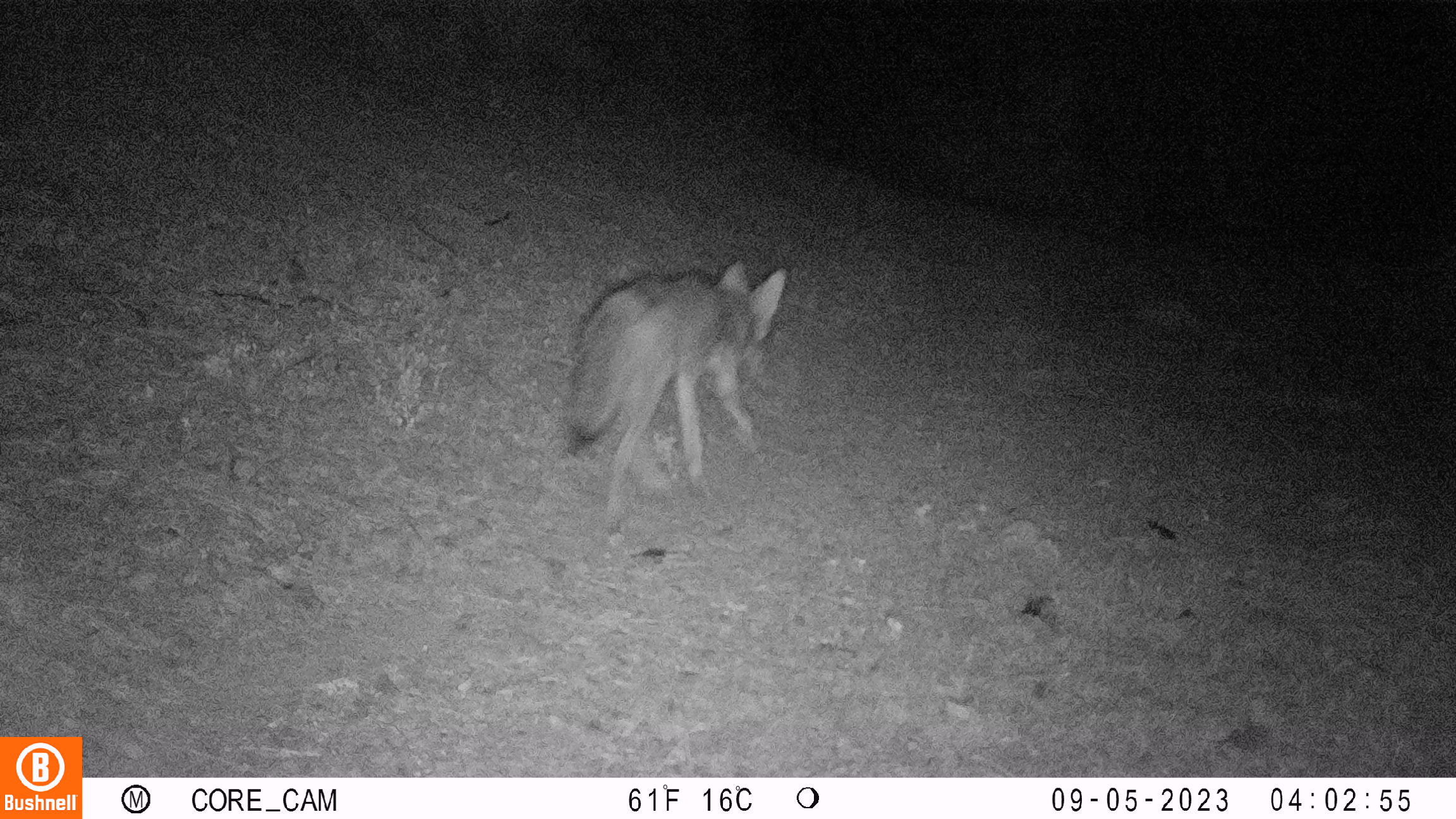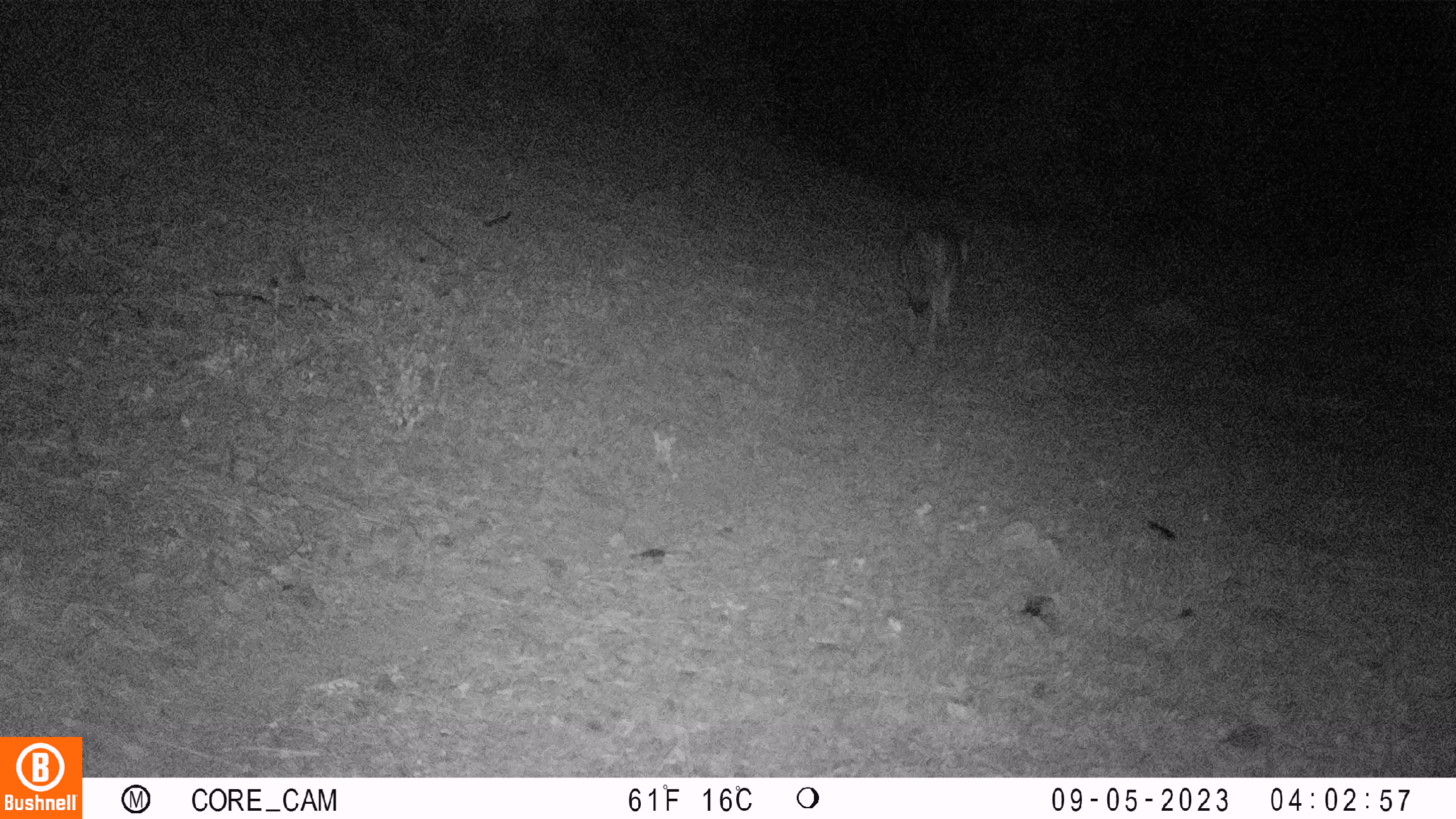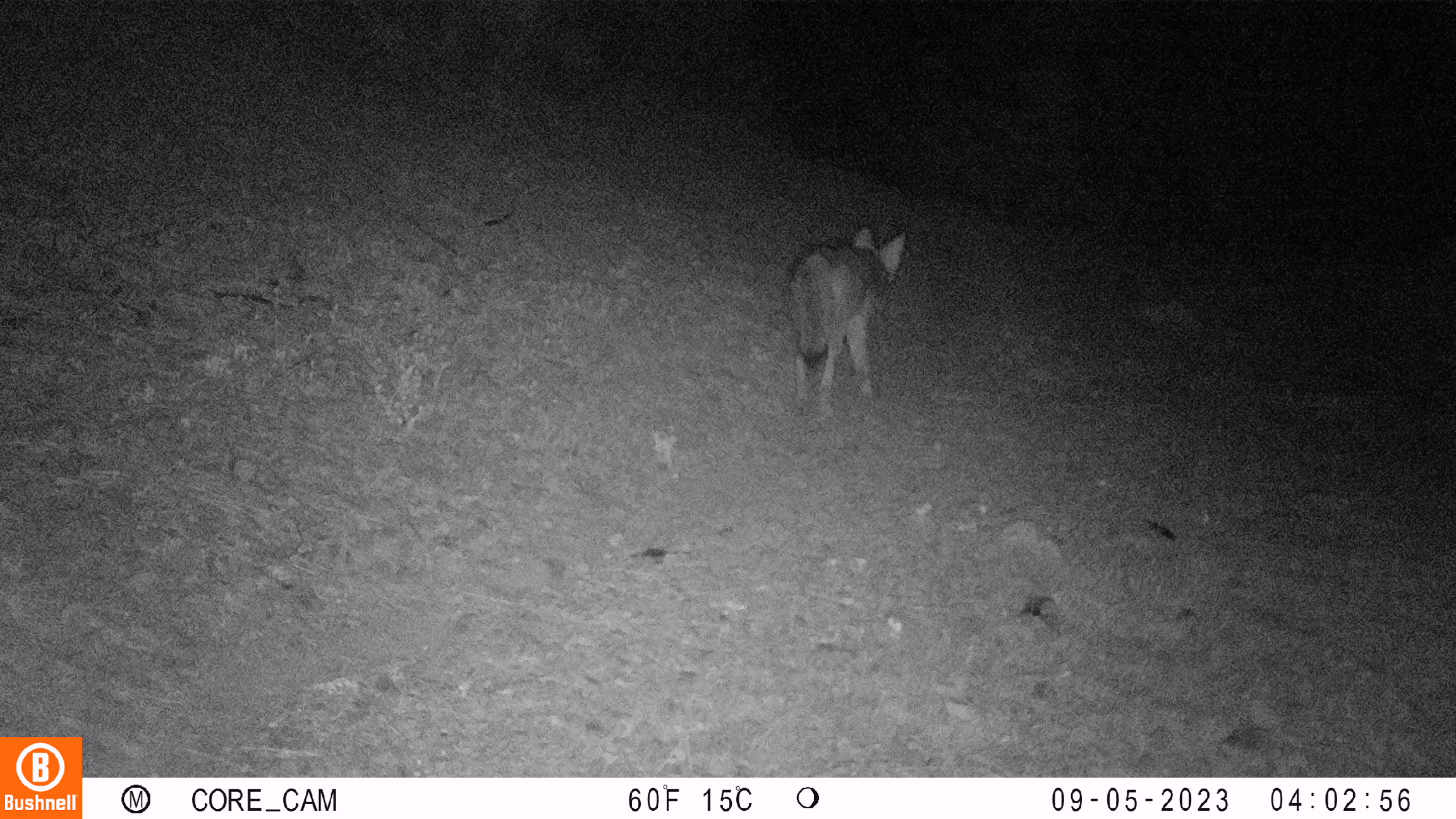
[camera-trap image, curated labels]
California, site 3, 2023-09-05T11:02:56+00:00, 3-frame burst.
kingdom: Animalia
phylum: Chordata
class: Mammalia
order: Carnivora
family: Canidae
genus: Canis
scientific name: Canis latrans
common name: coyote